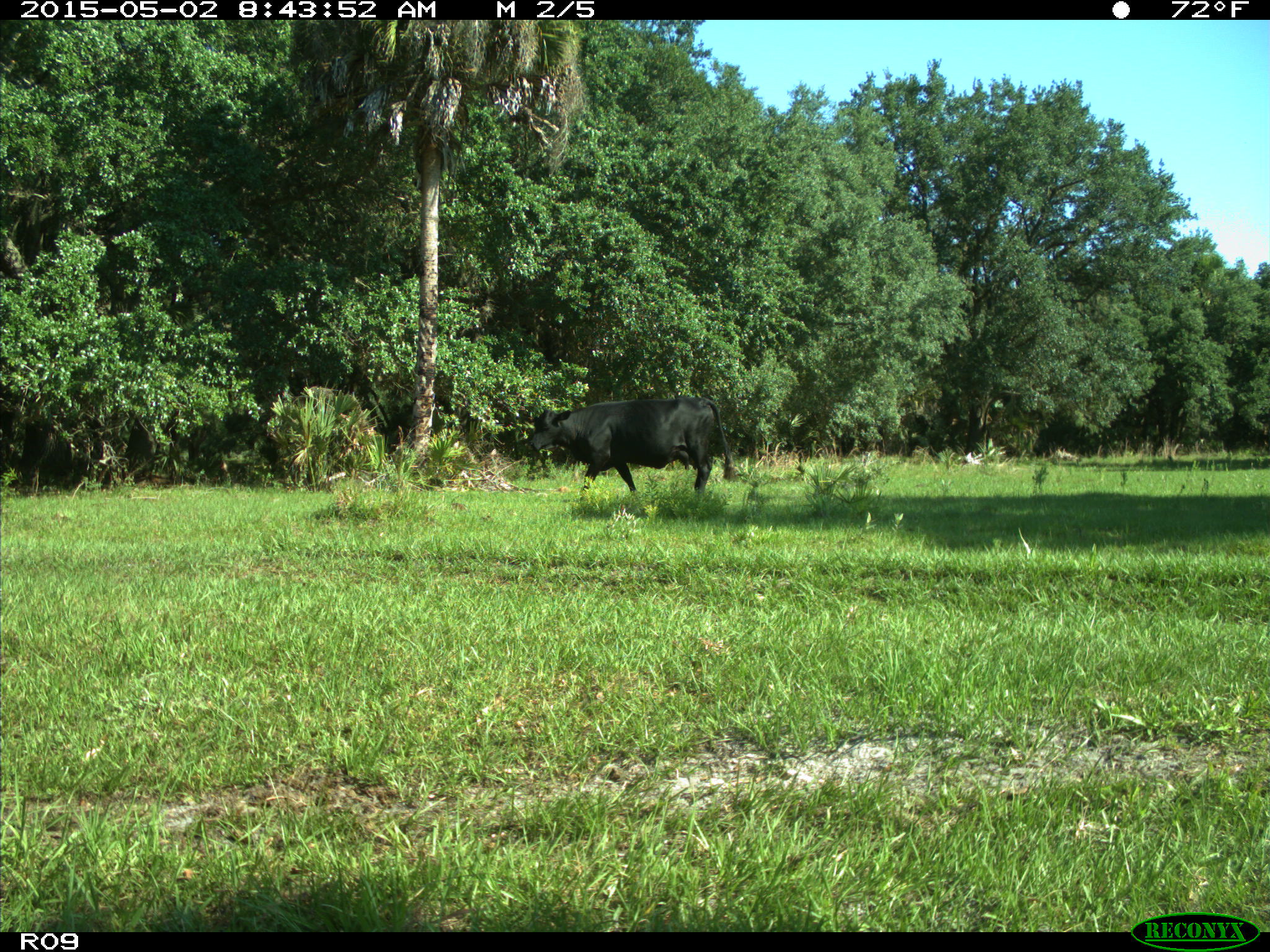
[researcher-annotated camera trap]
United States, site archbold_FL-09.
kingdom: Animalia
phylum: Chordata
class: Mammalia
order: Artiodactyla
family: Bovidae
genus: Bos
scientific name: Bos taurus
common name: domestic cow